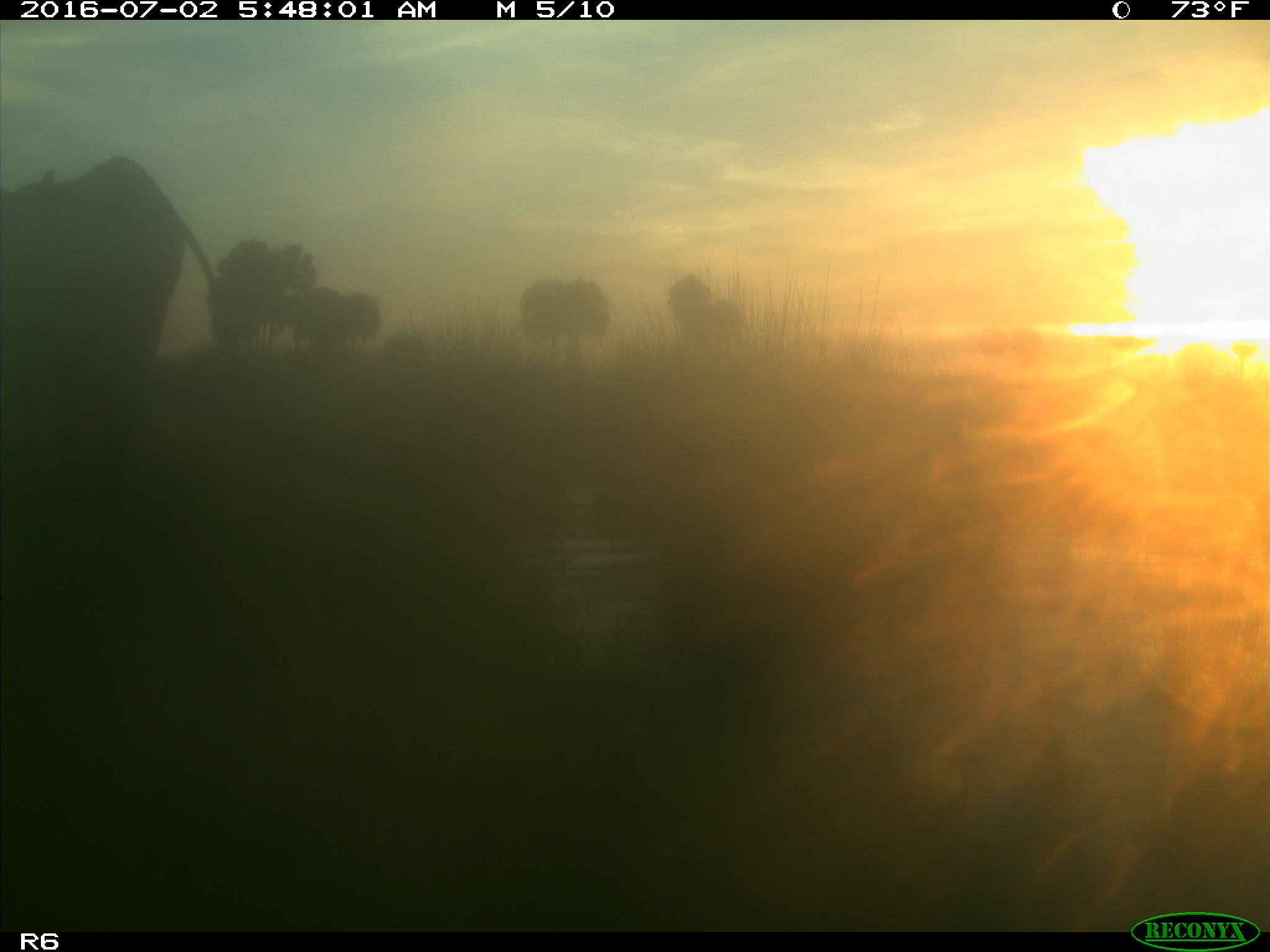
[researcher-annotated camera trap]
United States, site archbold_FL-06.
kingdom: Animalia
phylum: Chordata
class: Mammalia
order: Artiodactyla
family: Bovidae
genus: Bos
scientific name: Bos taurus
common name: domestic cow